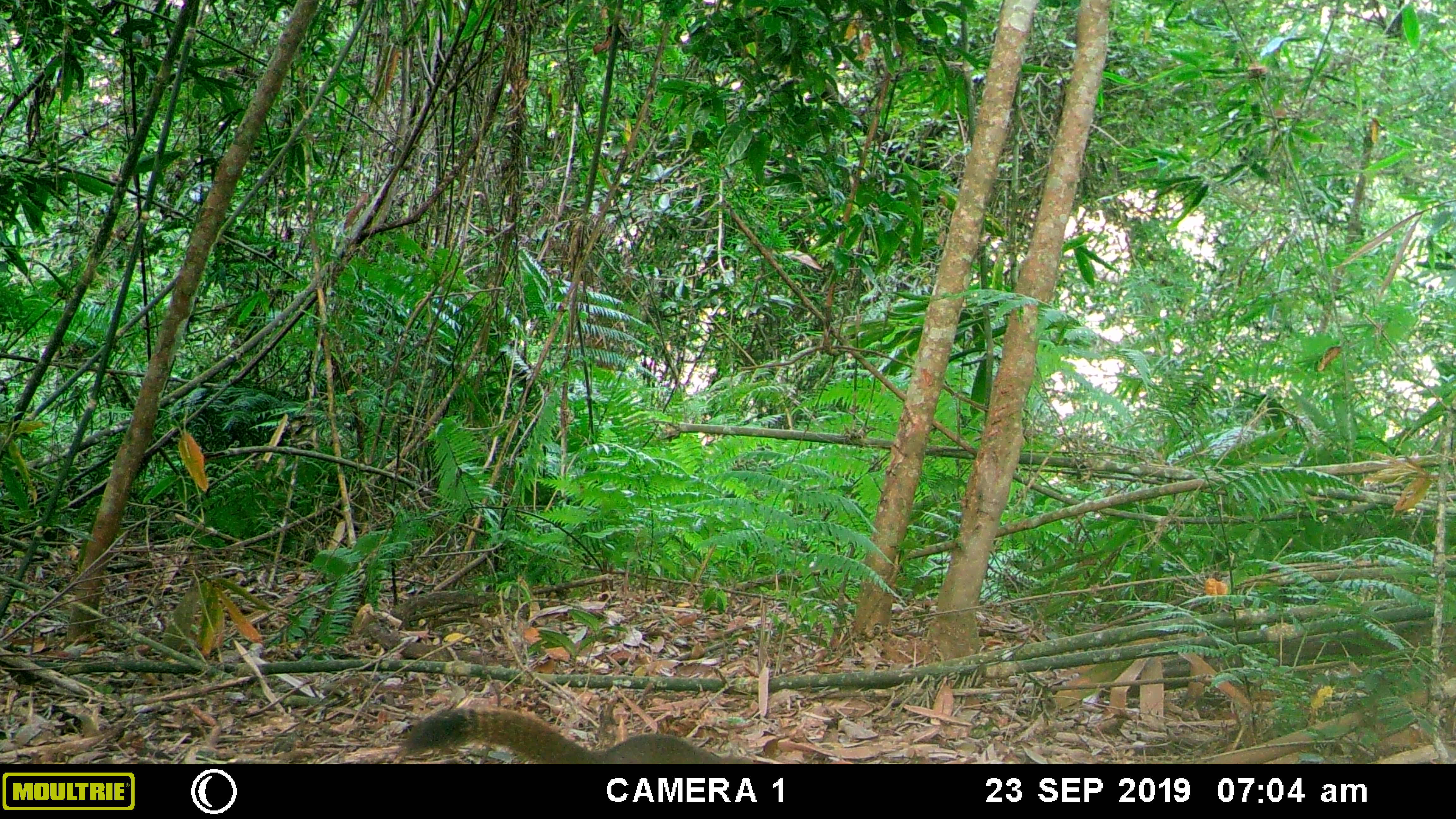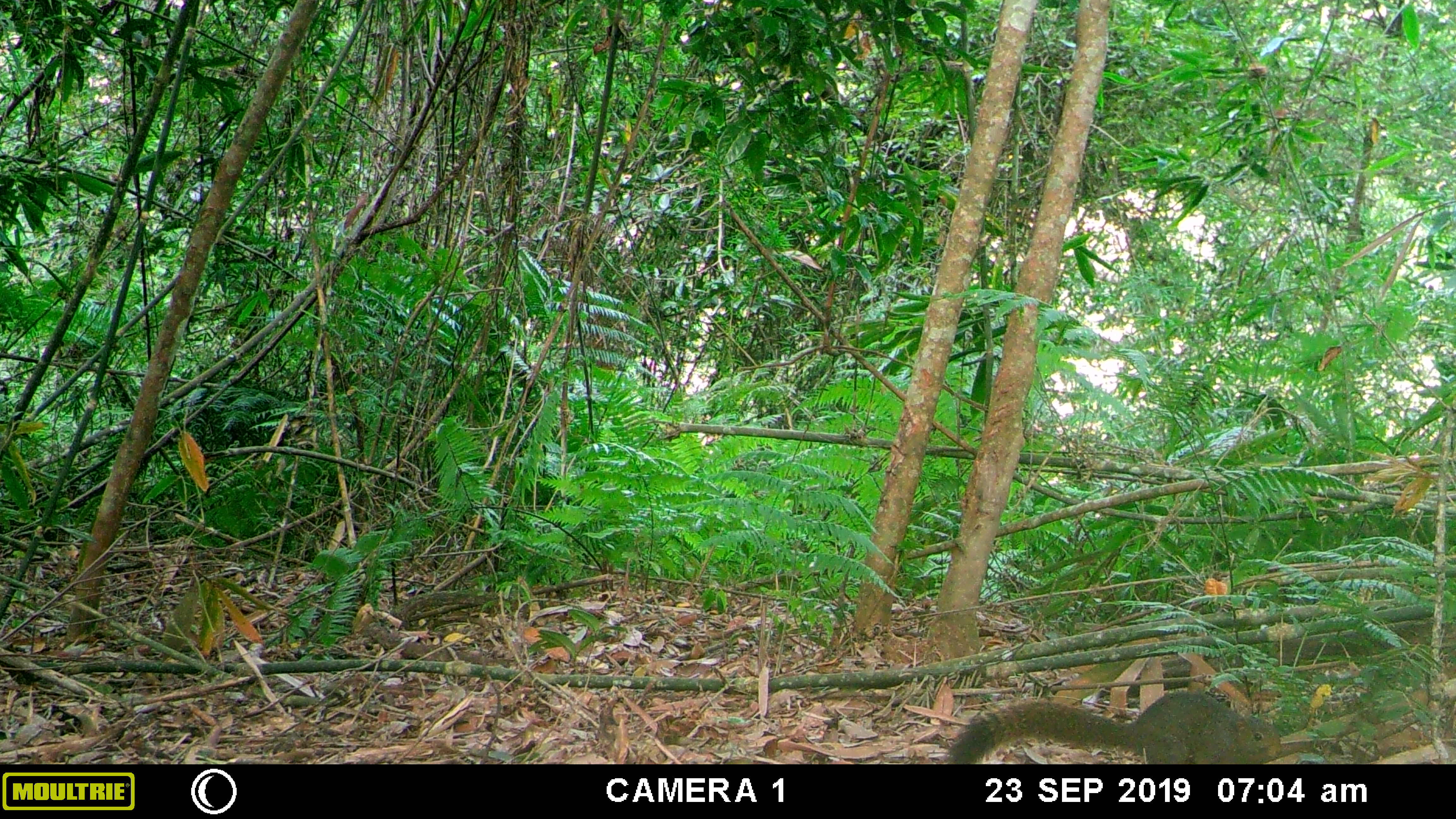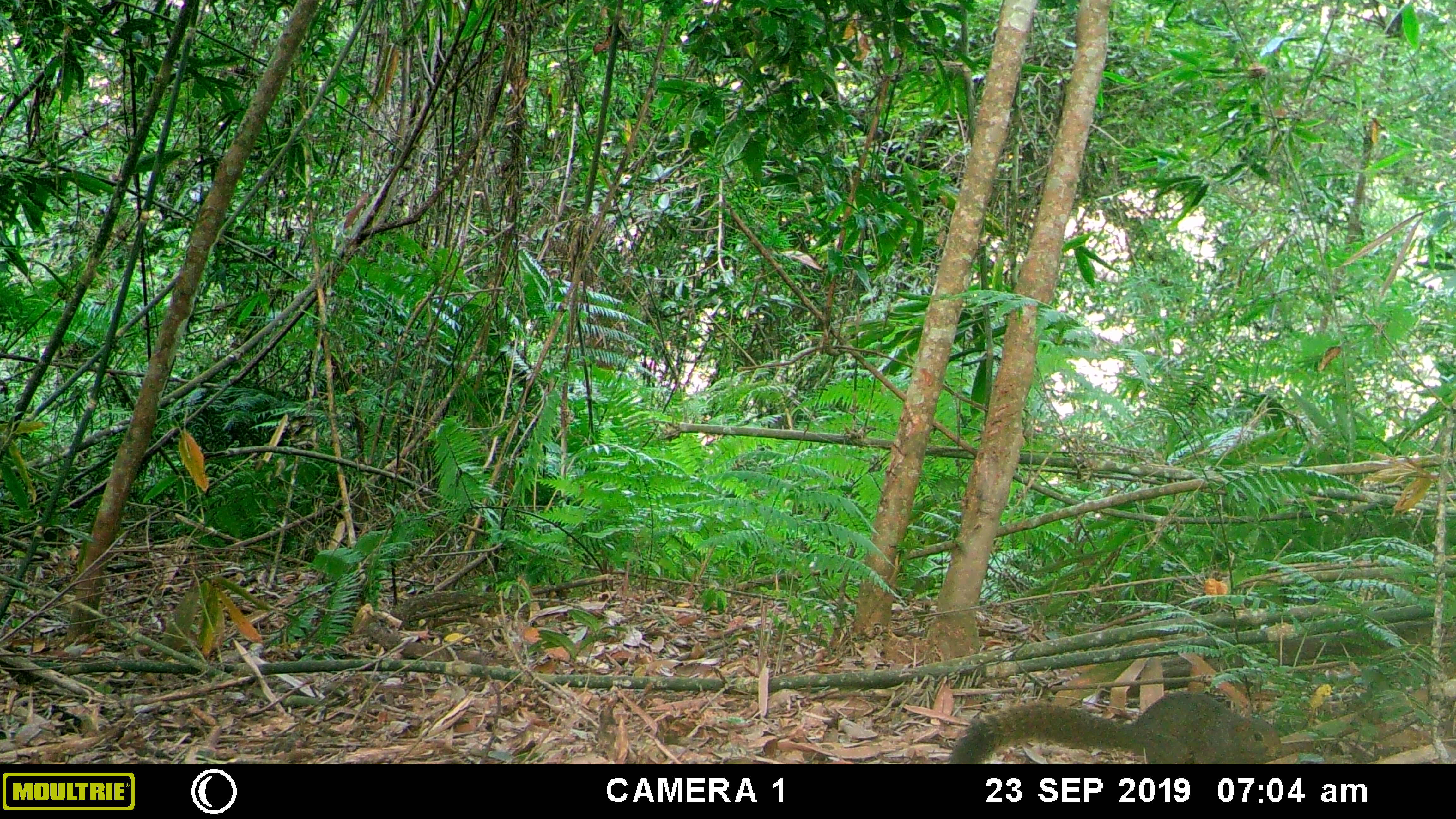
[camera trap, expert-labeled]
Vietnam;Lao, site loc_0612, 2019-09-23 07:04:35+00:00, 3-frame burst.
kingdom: Animalia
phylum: Chordata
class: Mammalia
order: Rodentia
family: Sciuridae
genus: Callosciurus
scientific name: Callosciurus erythraeus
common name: pallas's squirrel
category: pallass squirrel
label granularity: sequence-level